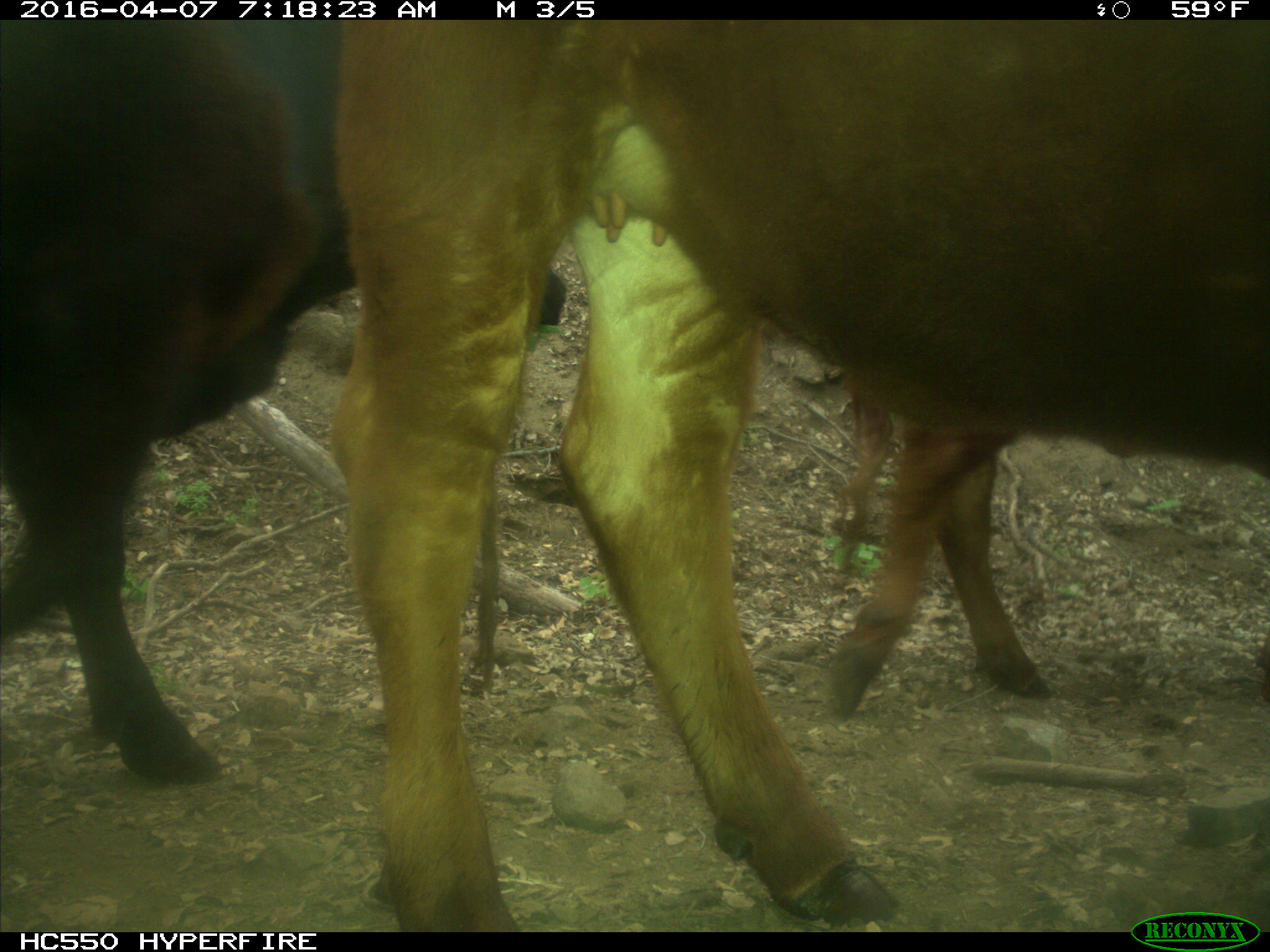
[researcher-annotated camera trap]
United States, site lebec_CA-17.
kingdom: Animalia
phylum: Chordata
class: Mammalia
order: Artiodactyla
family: Bovidae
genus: Bos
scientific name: Bos taurus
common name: domestic cow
Bos taurus (domestic cow).